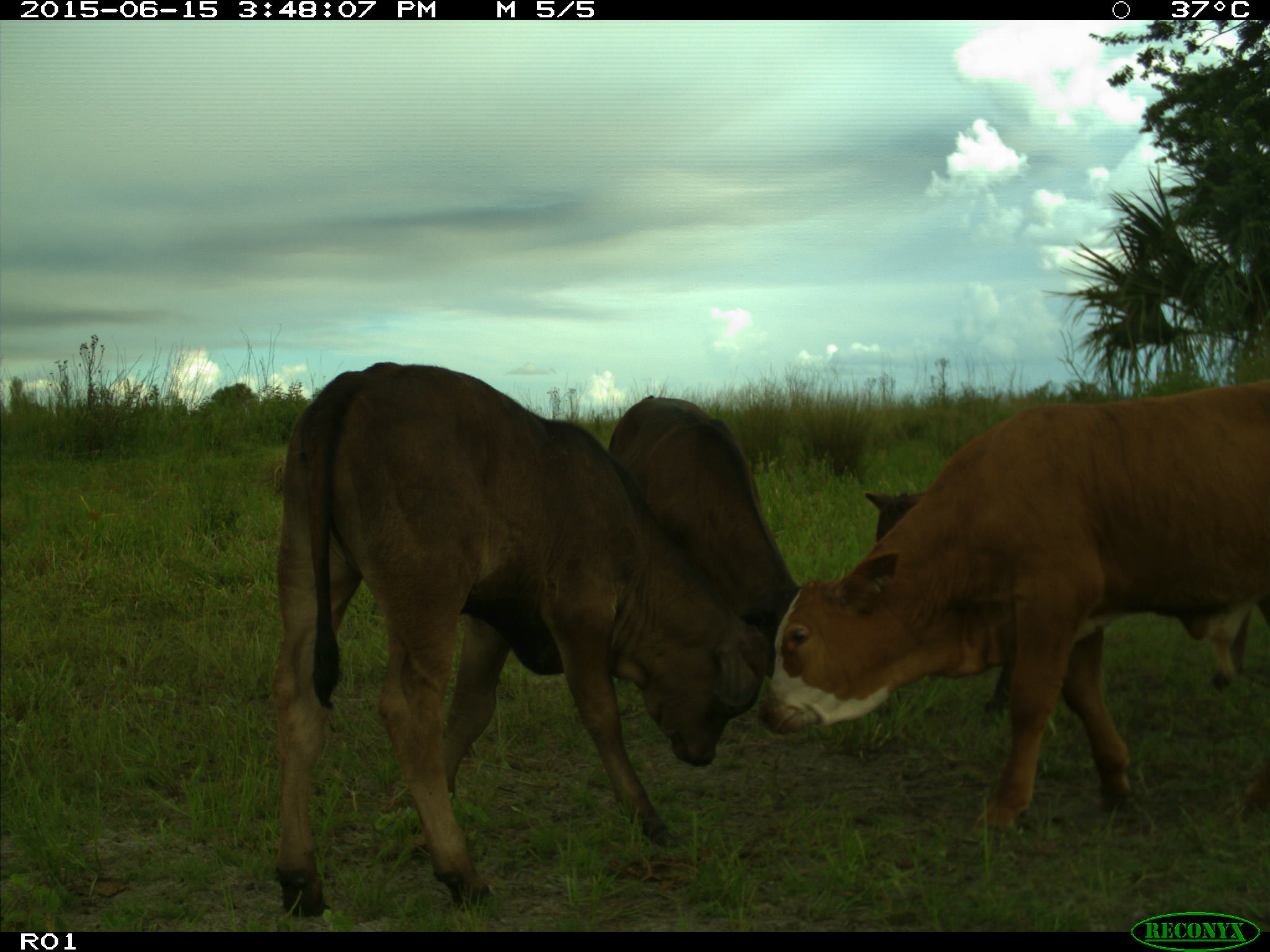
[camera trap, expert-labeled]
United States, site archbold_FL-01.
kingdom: Animalia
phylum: Chordata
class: Mammalia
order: Artiodactyla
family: Bovidae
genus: Bos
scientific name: Bos taurus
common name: domestic cow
Bos taurus (domestic cow).